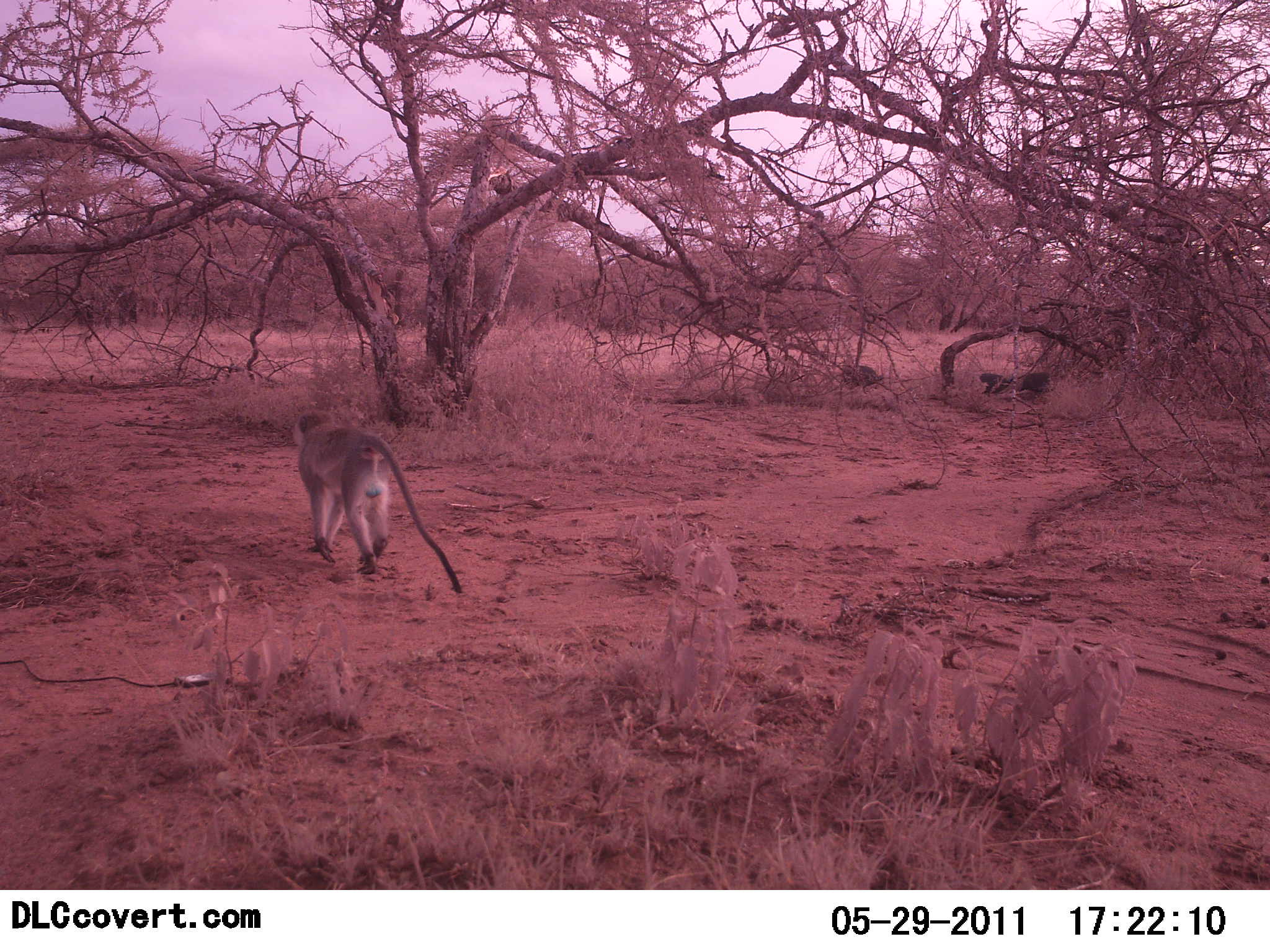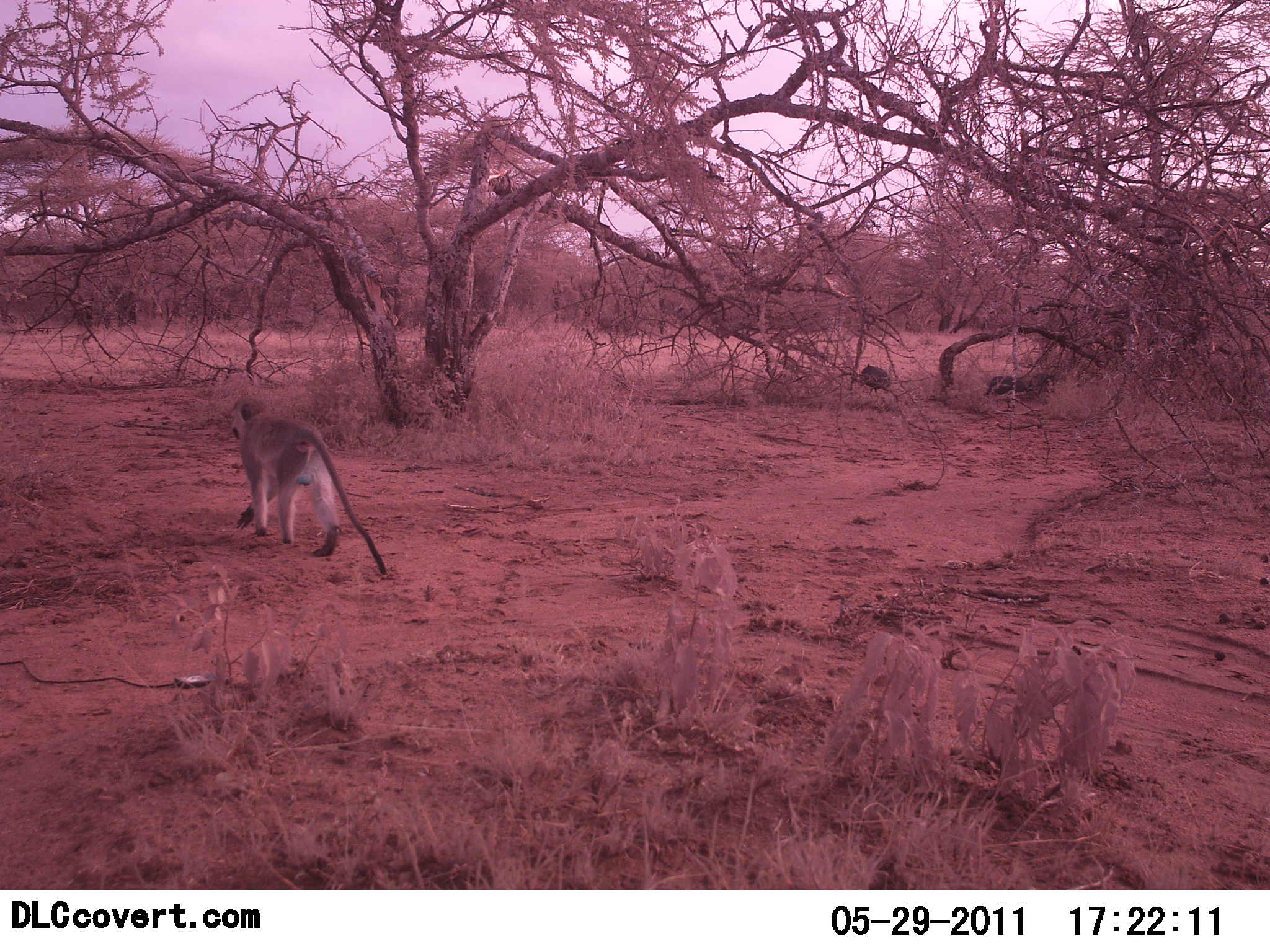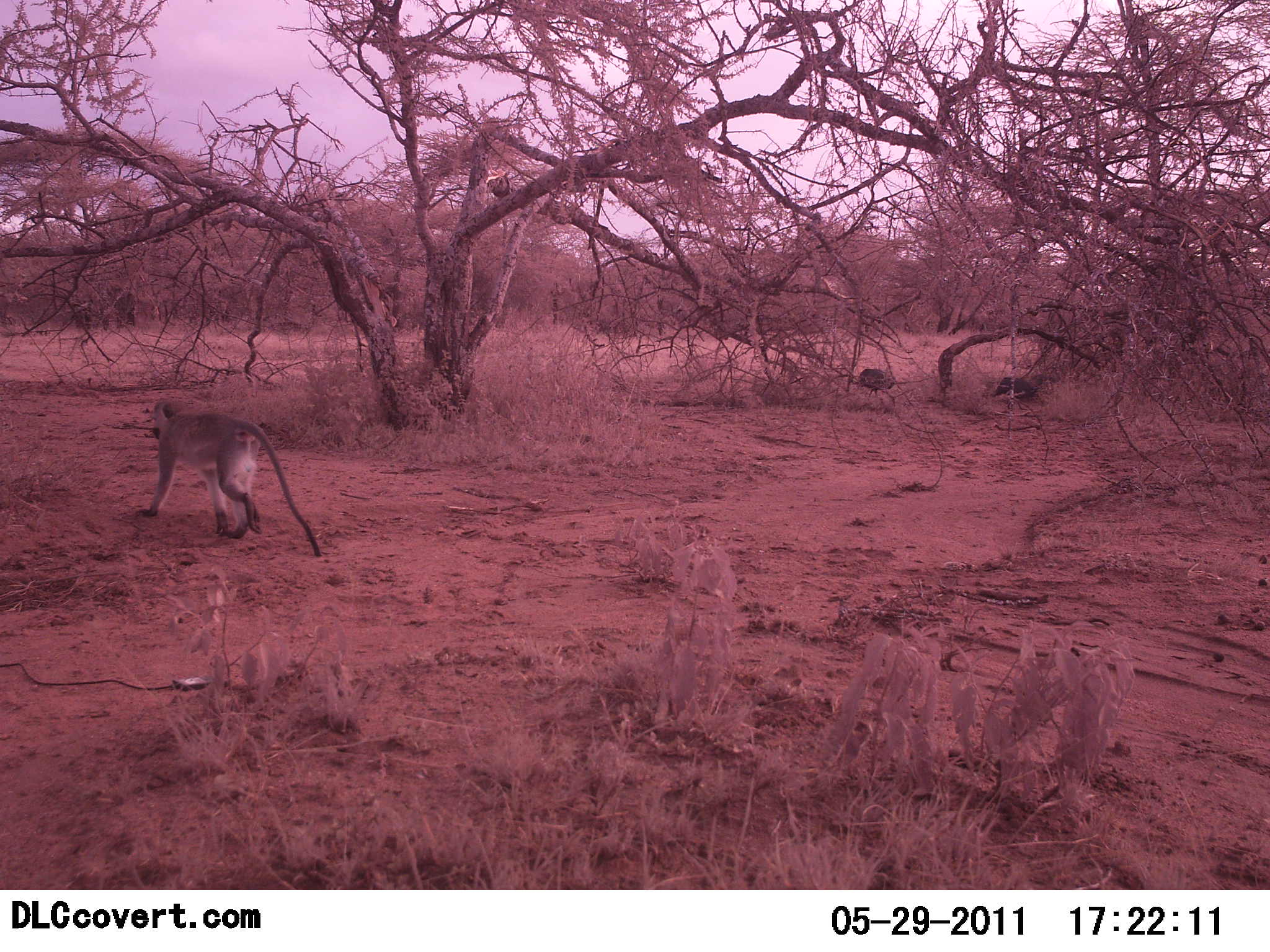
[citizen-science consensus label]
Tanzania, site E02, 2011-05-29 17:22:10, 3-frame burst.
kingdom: Animalia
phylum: Chordata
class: Mammalia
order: Primates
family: Cercopithecidae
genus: Chlorocebus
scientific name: Chlorocebus pygerythrus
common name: vervet monkey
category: monkeyvervet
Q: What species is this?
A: Monkeyvervet (vervet monkey) (Chlorocebus pygerythrus).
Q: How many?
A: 1.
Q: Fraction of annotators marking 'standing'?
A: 5%.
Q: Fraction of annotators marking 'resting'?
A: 5%.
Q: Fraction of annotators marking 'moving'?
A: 95%.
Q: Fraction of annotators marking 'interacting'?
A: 0%.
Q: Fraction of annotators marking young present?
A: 0%.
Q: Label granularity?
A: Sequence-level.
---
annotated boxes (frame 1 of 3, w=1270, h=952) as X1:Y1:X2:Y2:
animal: 292:407:463:596; 842:355:883:394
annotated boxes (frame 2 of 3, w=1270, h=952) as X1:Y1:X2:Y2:
animal: 228:396:388:575; 855:358:897:394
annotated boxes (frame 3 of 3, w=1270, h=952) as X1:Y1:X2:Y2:
animal: 137:397:322:557; 855:363:897:396